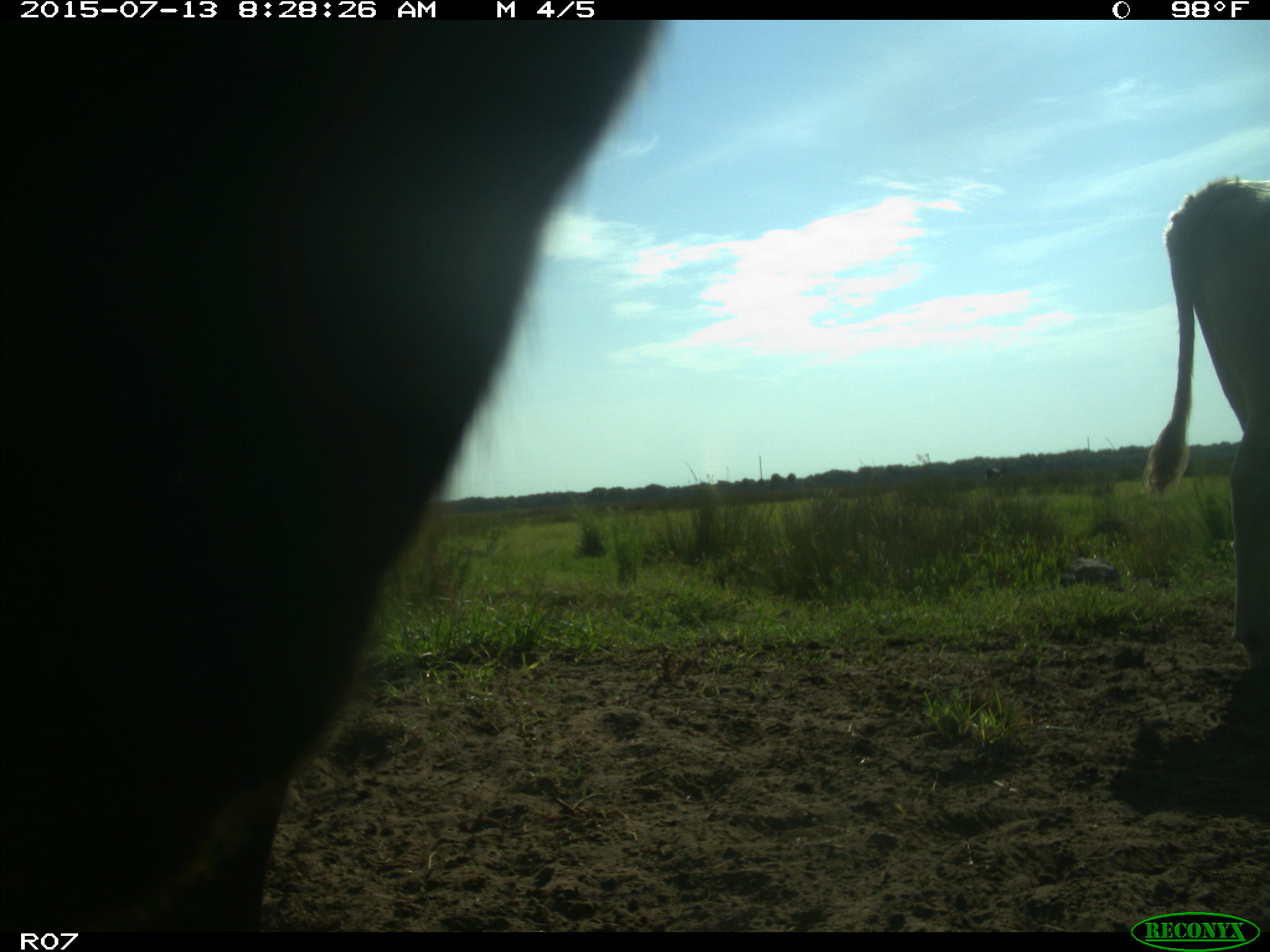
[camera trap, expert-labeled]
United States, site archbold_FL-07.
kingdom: Animalia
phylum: Chordata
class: Mammalia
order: Artiodactyla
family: Bovidae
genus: Bos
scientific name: Bos taurus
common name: domestic cow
Bos taurus (domestic cow).